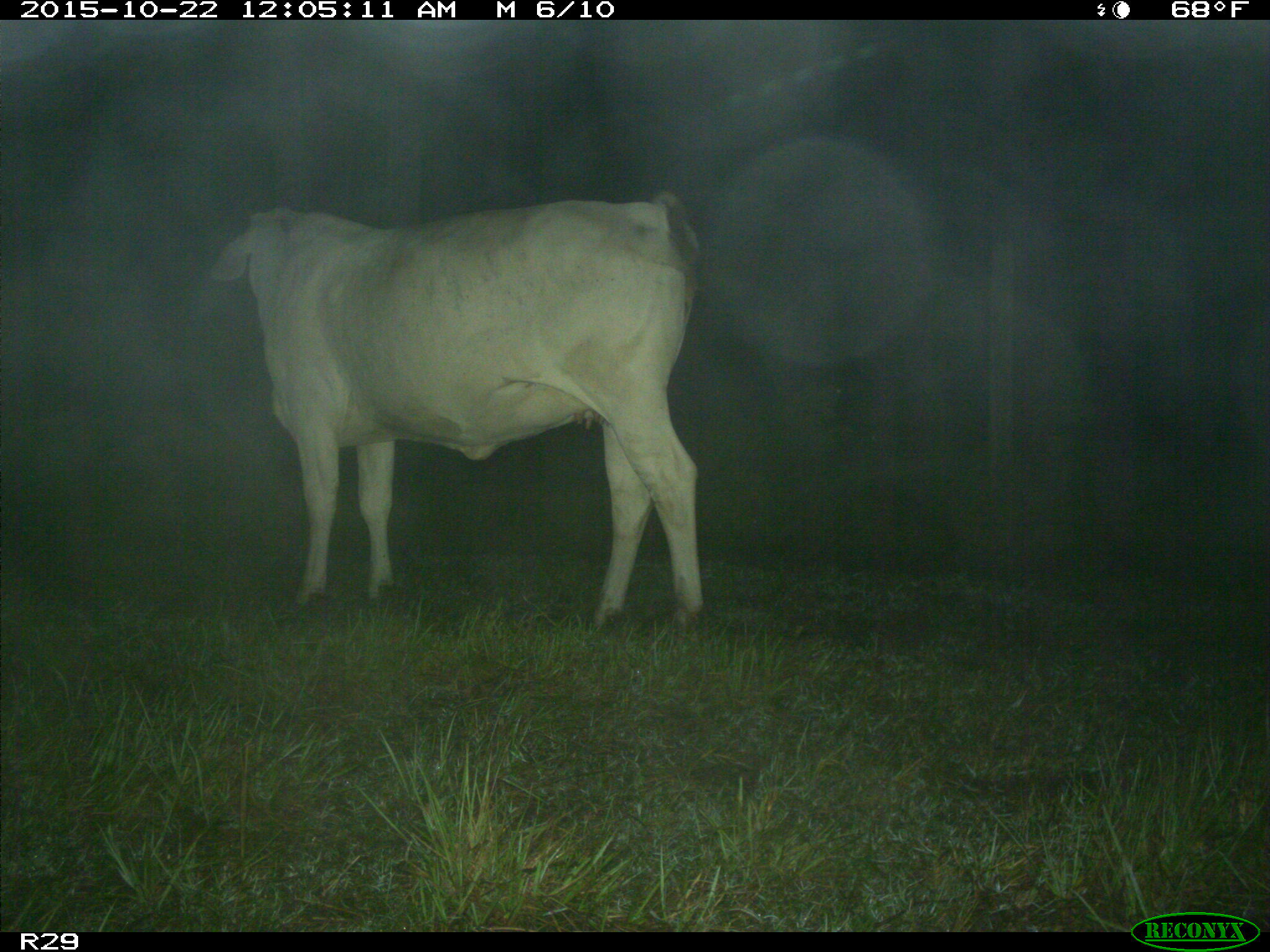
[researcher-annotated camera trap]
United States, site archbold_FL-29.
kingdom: Animalia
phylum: Chordata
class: Mammalia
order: Artiodactyla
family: Bovidae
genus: Bos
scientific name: Bos taurus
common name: domestic cow